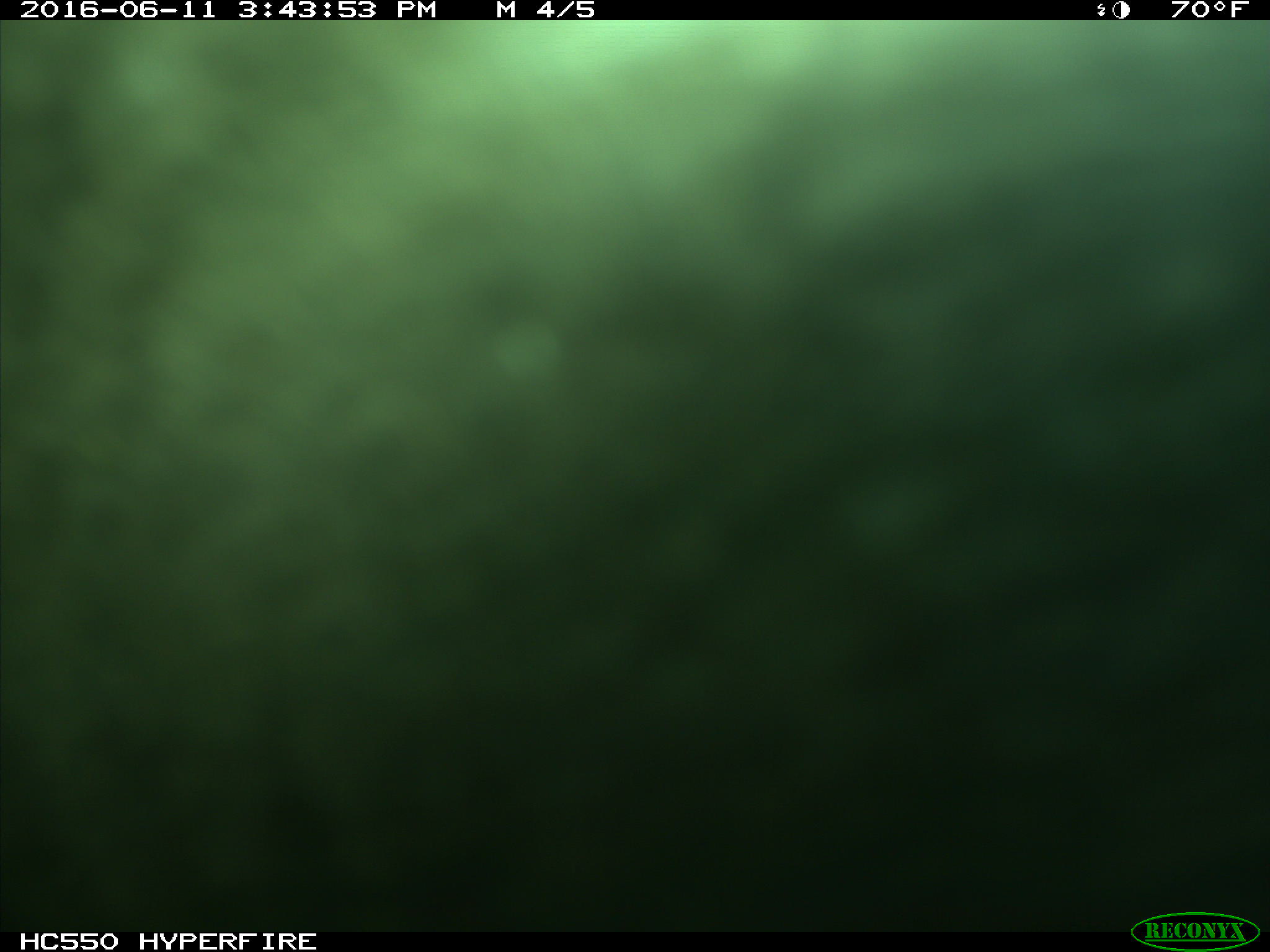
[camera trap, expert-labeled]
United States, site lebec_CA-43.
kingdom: Animalia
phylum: Chordata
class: Mammalia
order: Artiodactyla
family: Bovidae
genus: Bos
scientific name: Bos taurus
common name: domestic cow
Bos taurus (domestic cow).